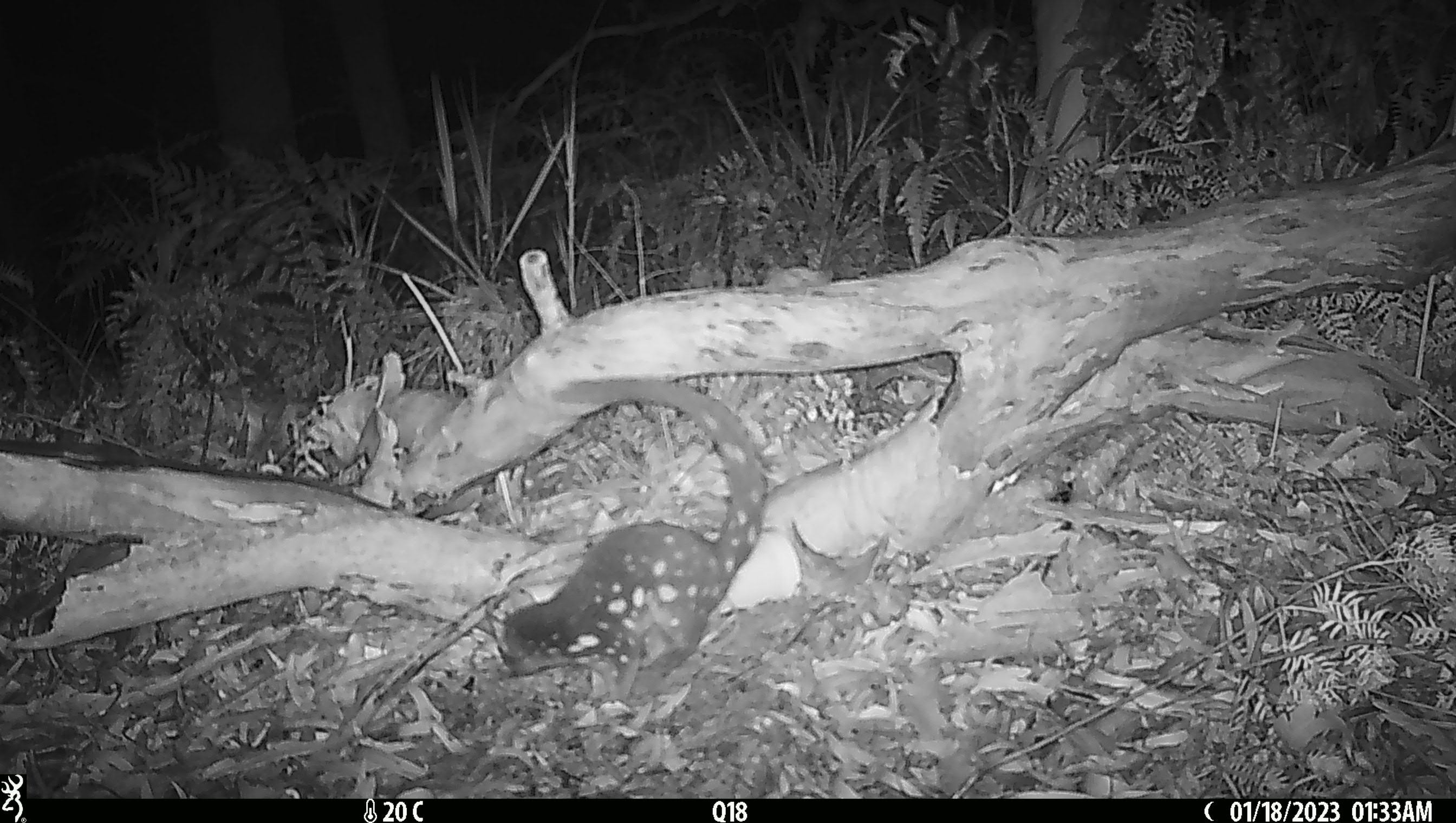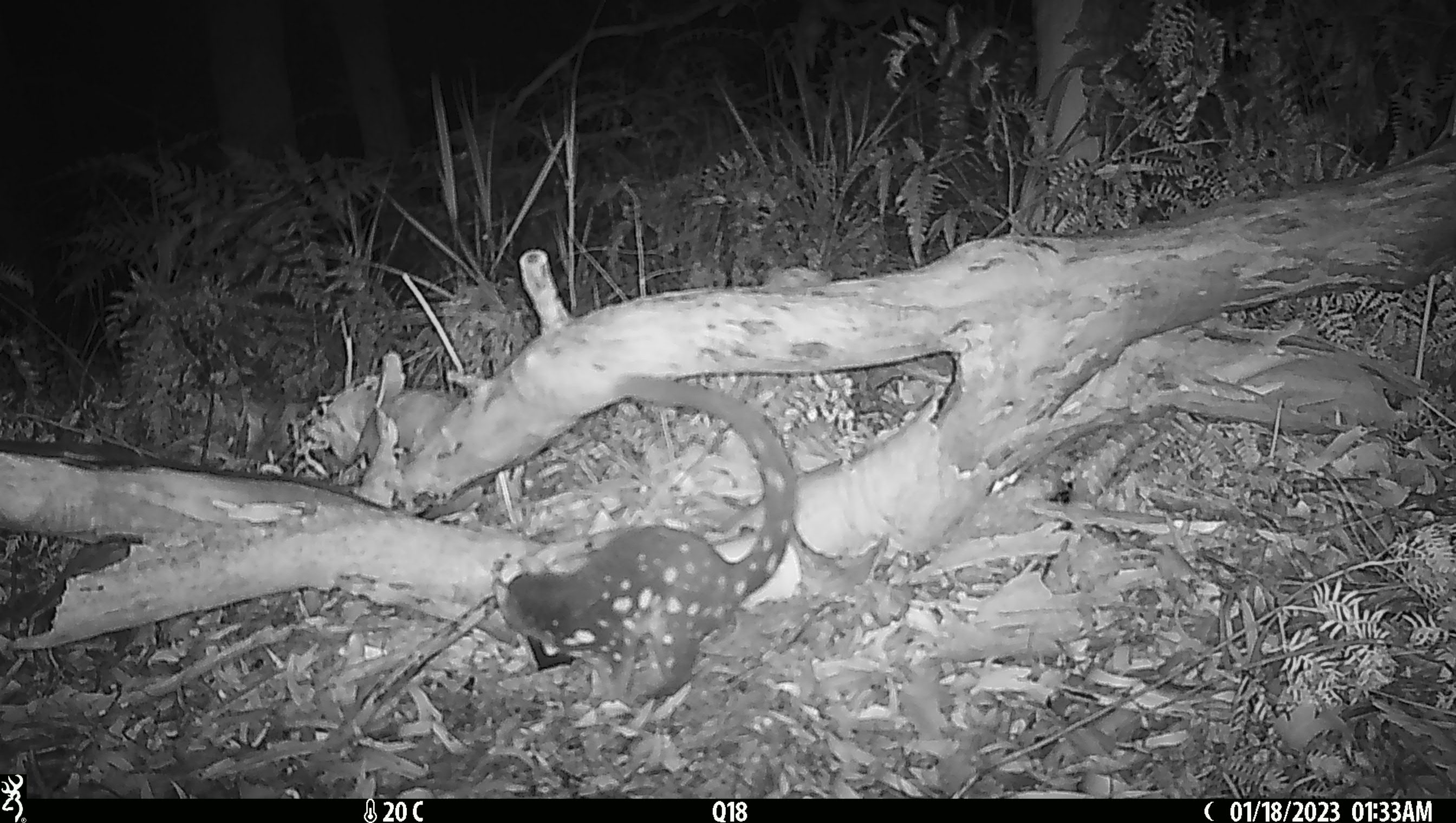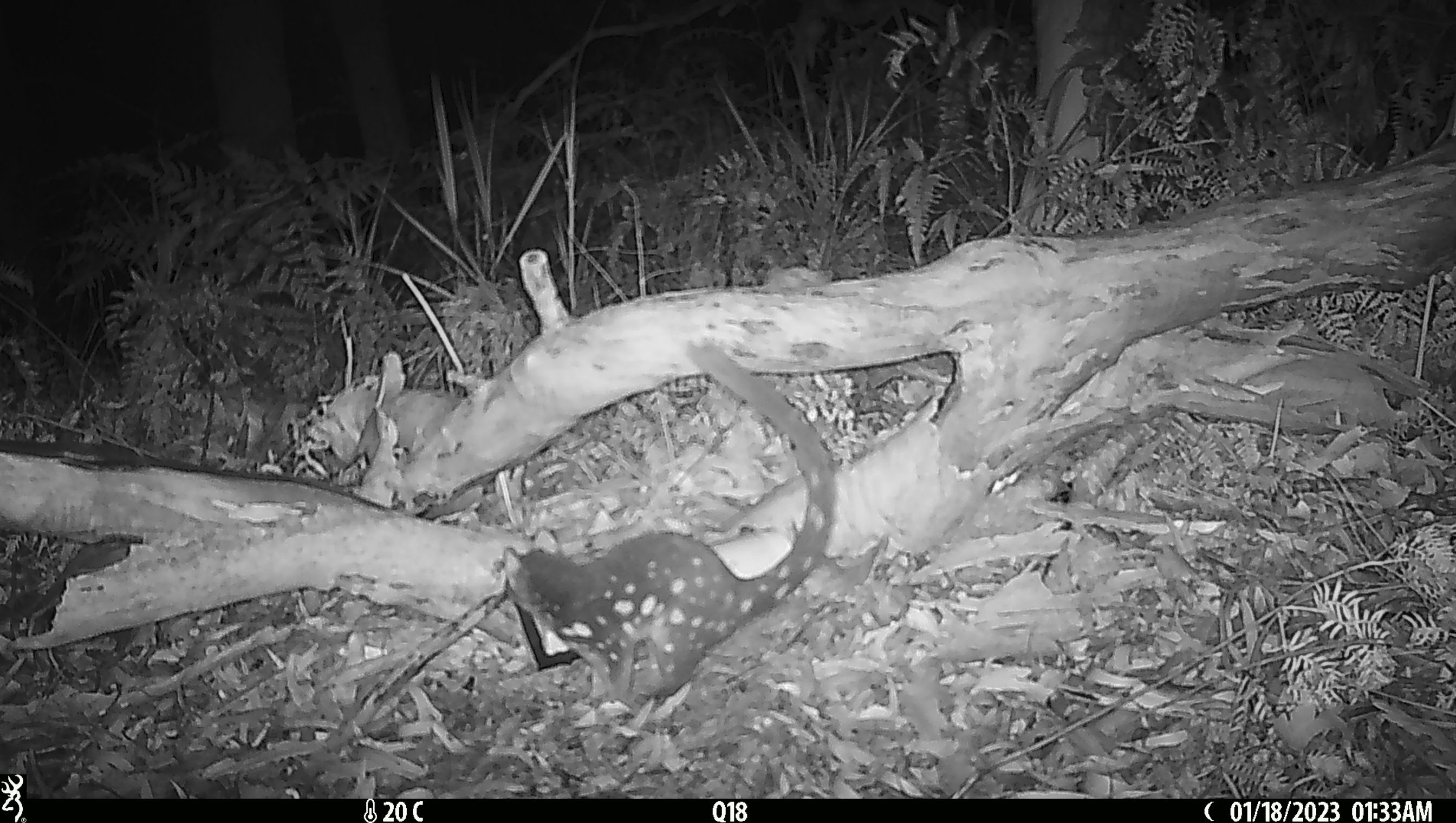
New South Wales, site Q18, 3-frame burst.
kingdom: Animalia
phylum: Chordata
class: Mammalia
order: Dasyuromorphia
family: Dasyuridae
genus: Dasyurus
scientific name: Dasyurus maculatus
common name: spotted-tailed quoll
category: quoll